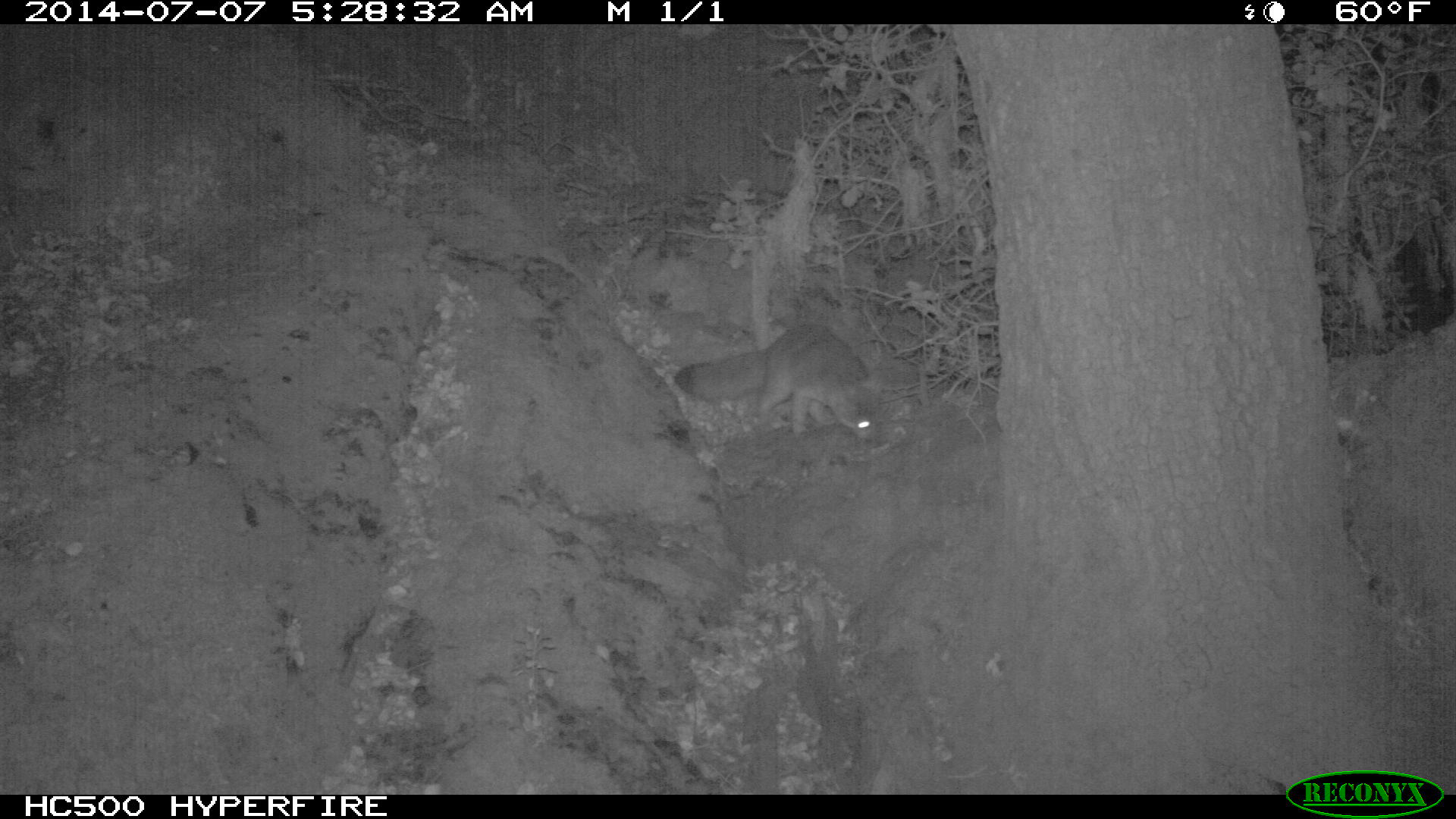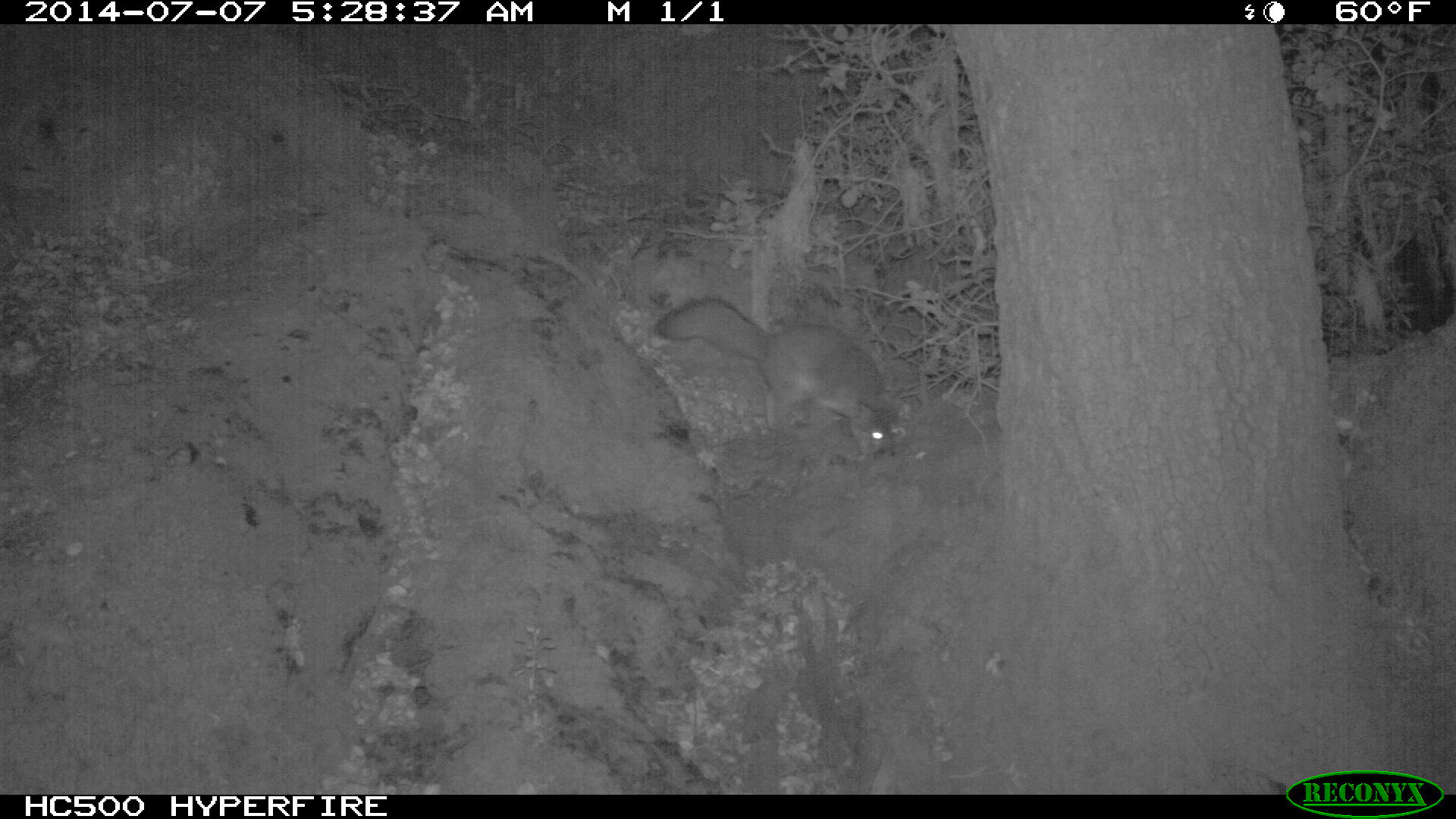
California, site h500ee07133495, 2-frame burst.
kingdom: Animalia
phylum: Chordata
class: Mammalia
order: Carnivora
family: Canidae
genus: Urocyon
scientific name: Urocyon littoralis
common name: island fox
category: fox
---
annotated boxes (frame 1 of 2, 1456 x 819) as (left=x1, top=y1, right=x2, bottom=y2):
fox: (left=673, top=322, right=880, bottom=440)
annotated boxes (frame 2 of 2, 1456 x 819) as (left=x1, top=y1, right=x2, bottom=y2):
fox: (left=655, top=298, right=903, bottom=457)